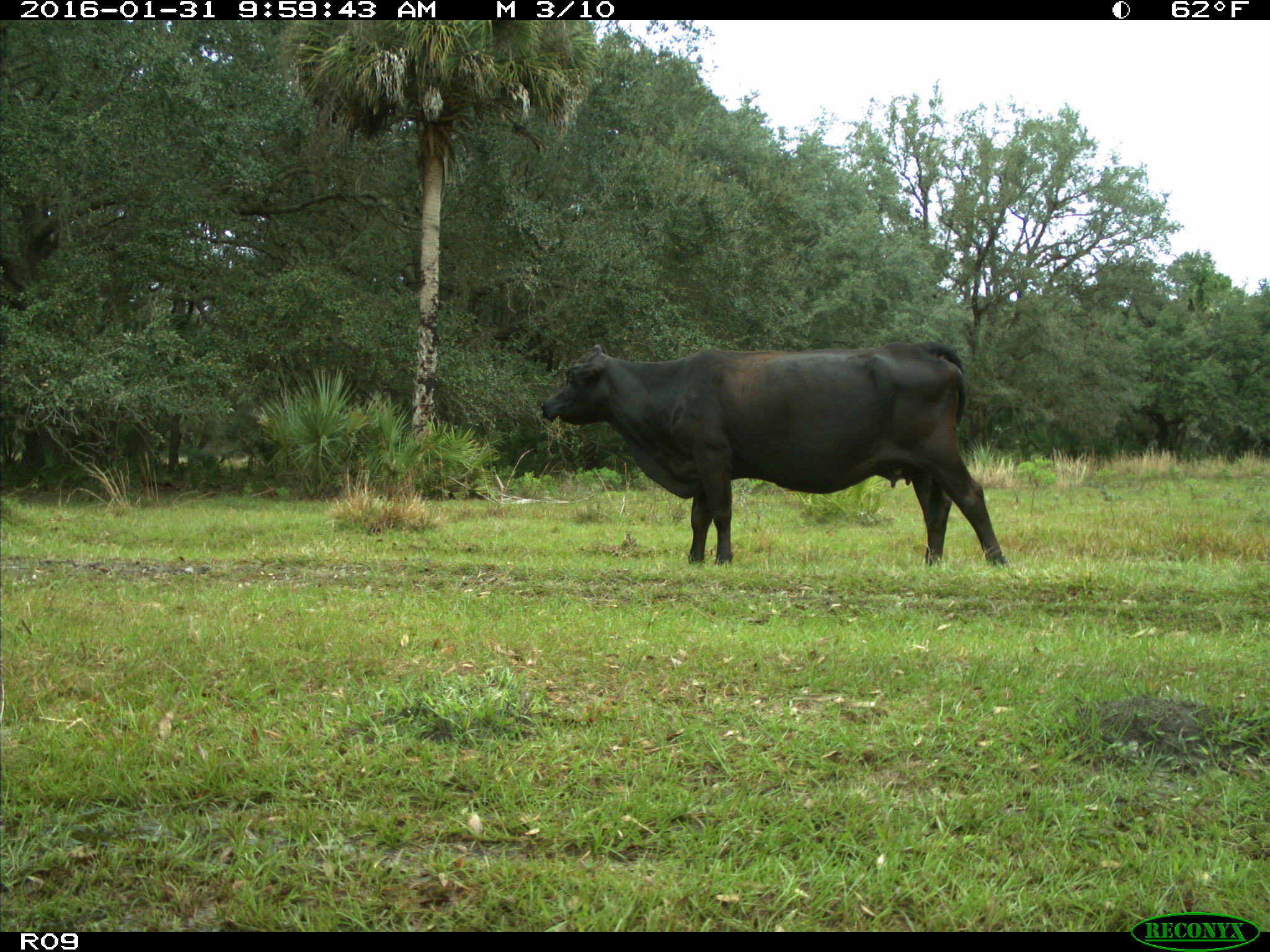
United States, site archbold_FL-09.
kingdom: Animalia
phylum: Chordata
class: Mammalia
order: Artiodactyla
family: Bovidae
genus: Bos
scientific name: Bos taurus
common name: domestic cow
Bos taurus (domestic cow).